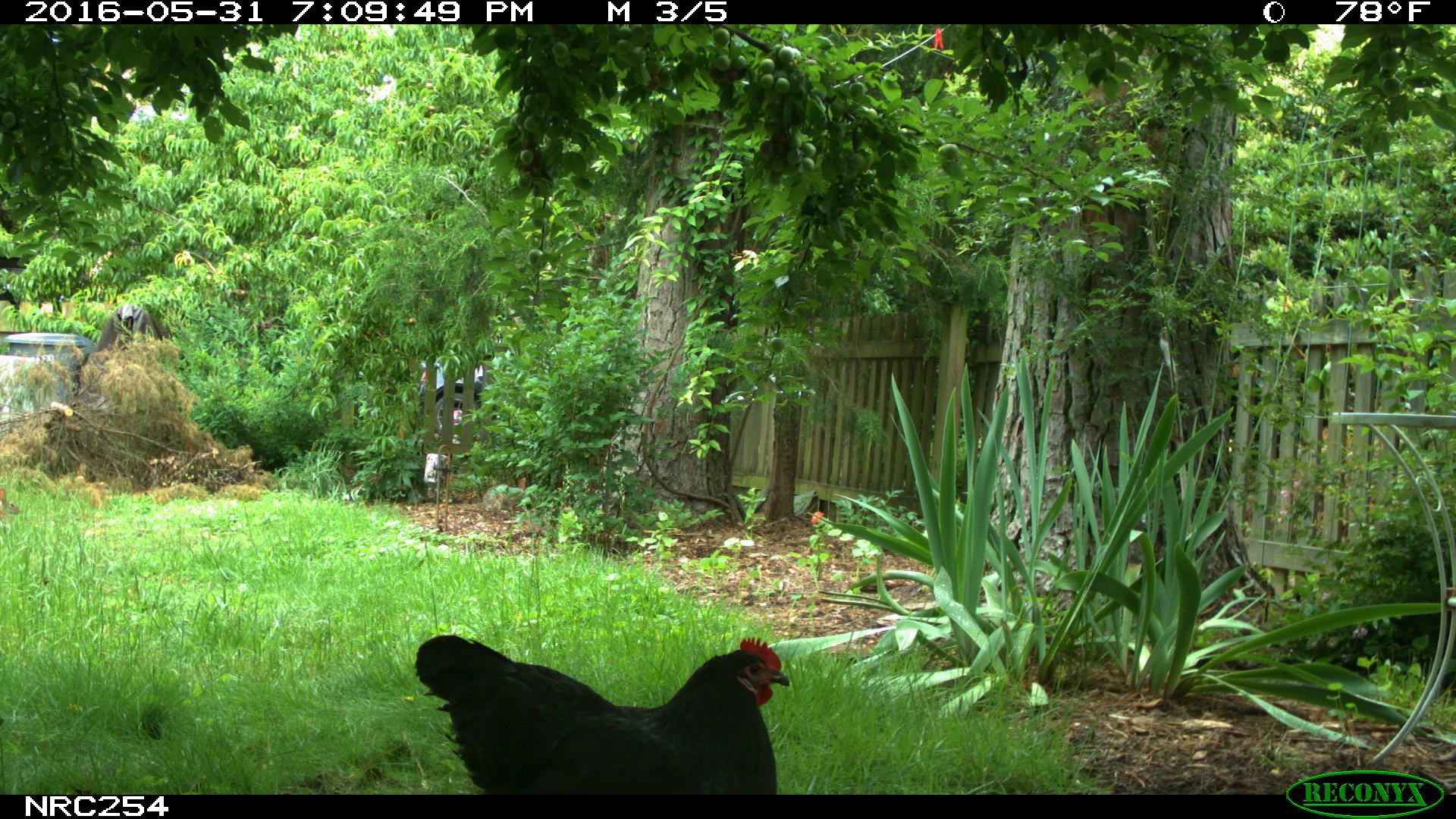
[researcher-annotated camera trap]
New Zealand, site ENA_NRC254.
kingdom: Animalia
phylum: Chordata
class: Aves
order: Galliformes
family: Phasianidae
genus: Gallus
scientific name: Gallus gallus domesticus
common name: chicken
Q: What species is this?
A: Chicken (Gallus gallus domesticus).